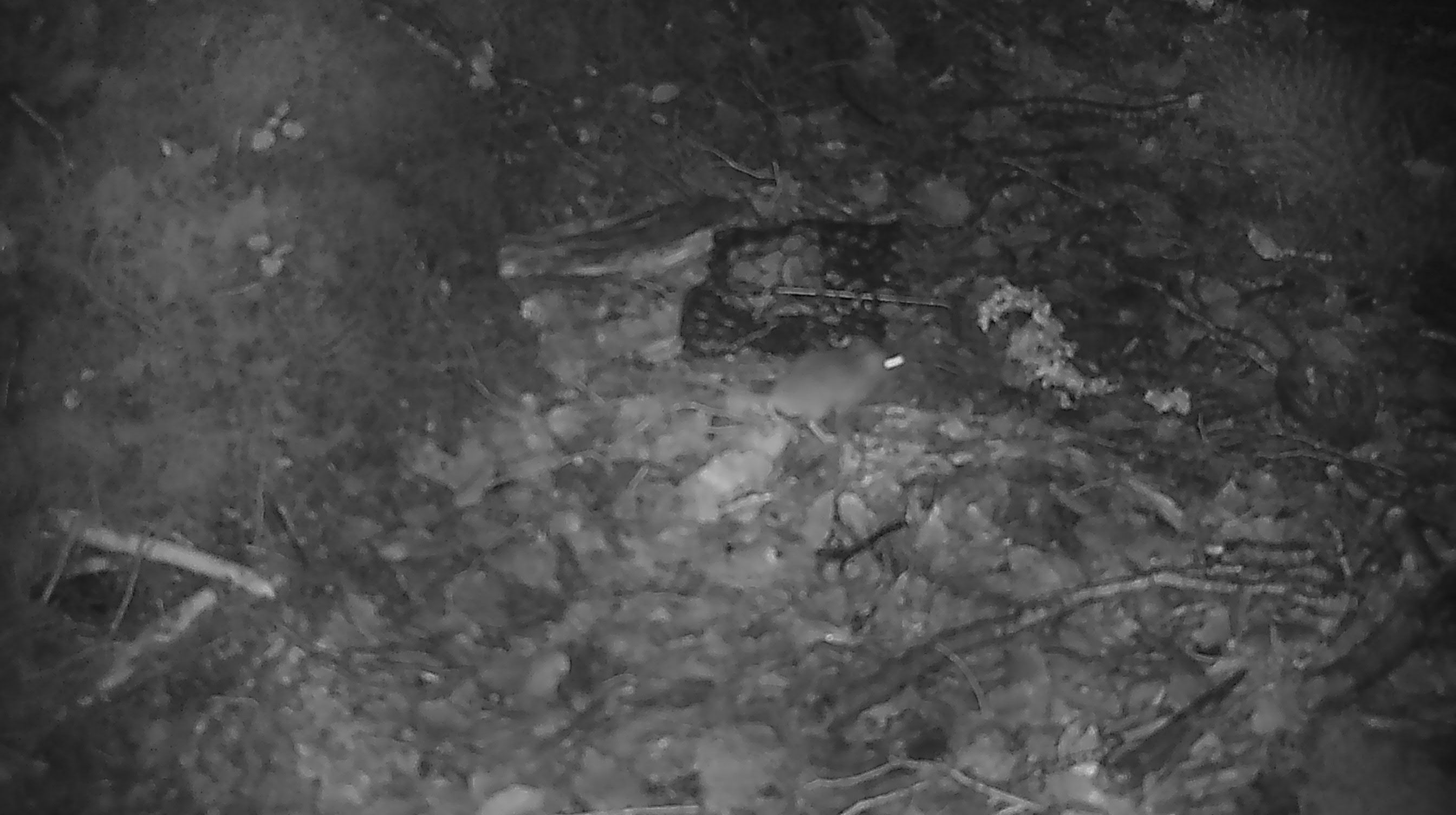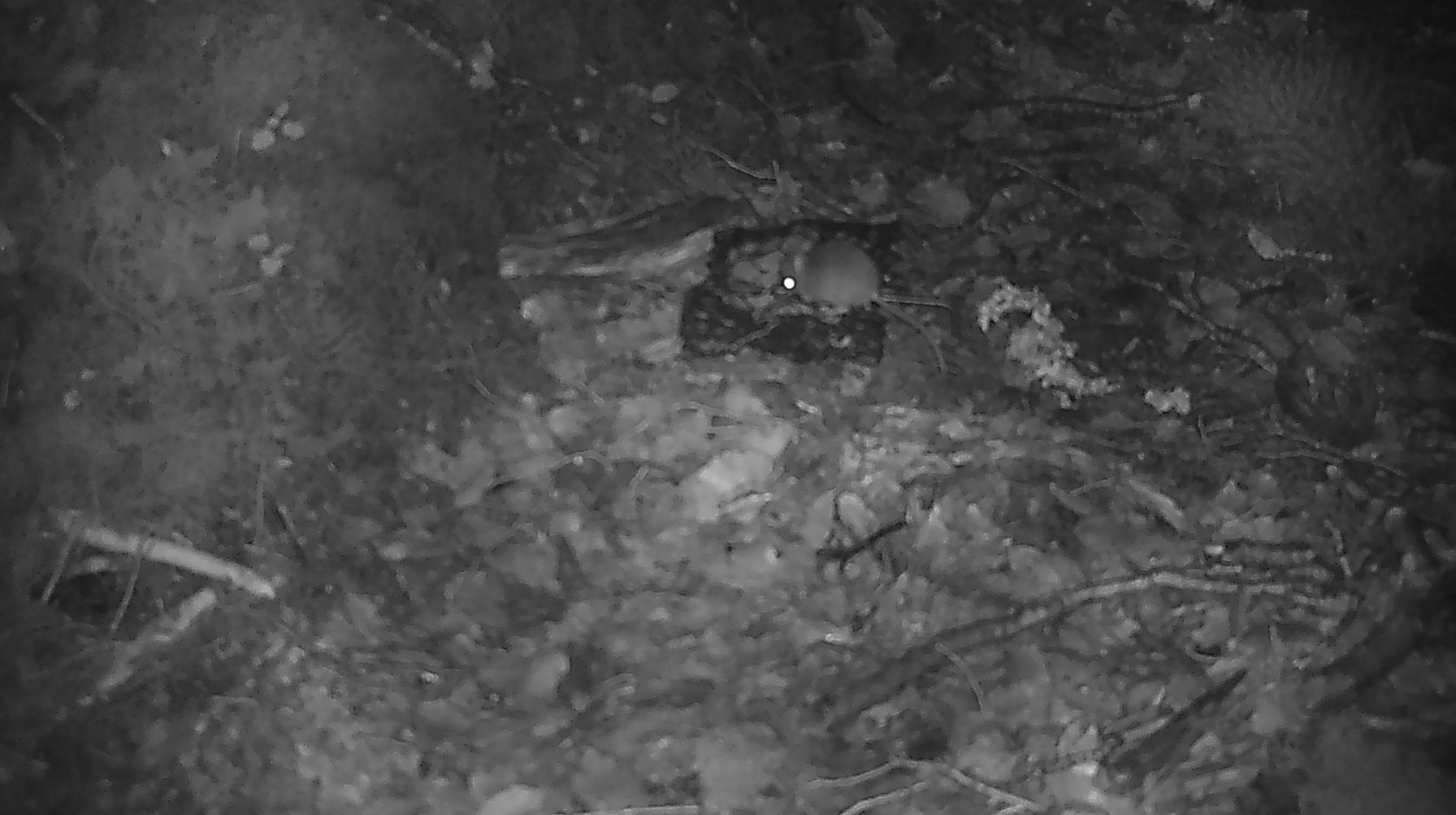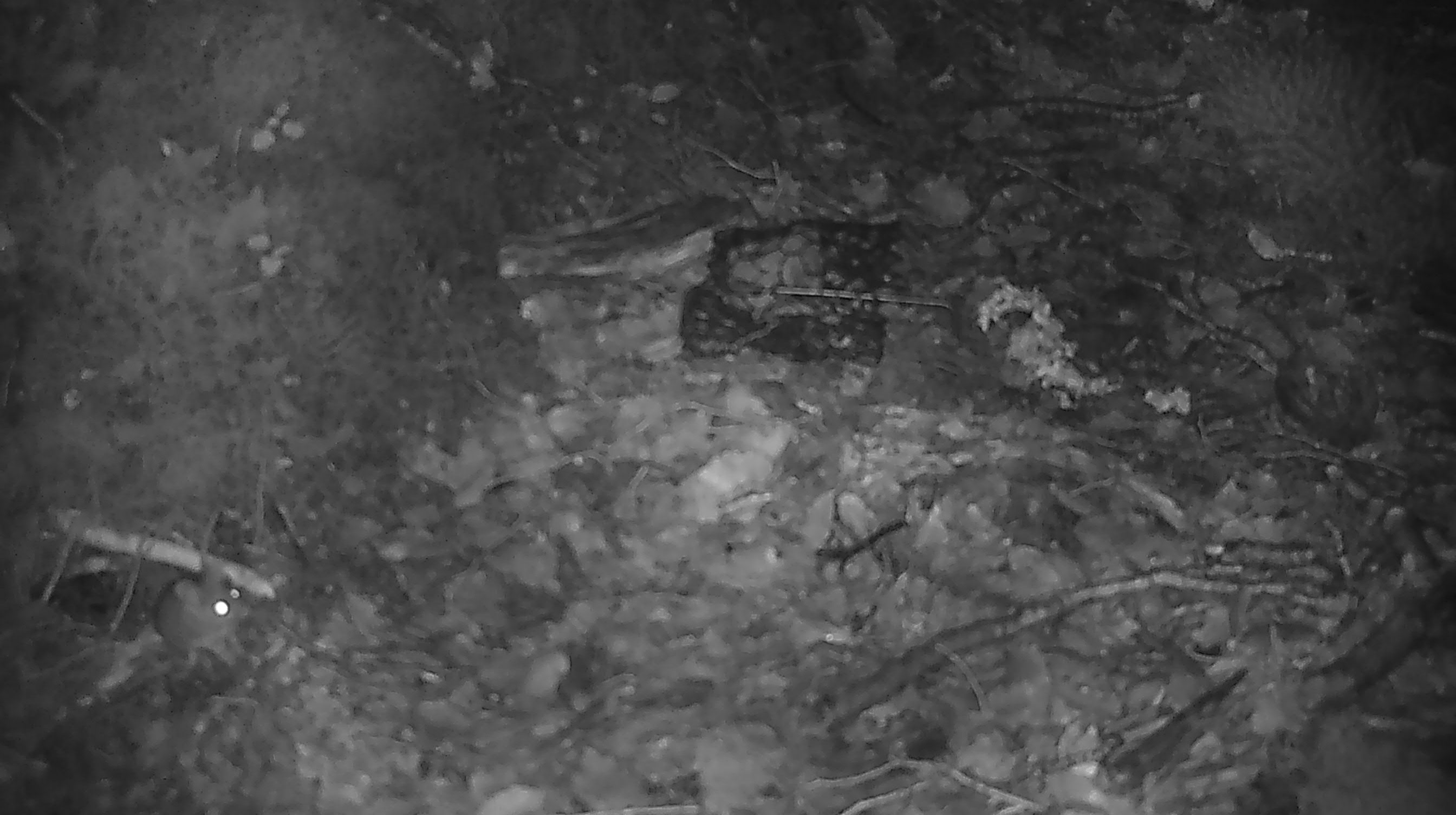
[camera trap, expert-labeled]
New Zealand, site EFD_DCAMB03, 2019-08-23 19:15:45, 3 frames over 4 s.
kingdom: Animalia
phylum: Chordata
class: Mammalia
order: Rodentia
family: Muridae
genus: Mus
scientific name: Mus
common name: mouse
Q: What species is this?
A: Mouse (Mus).